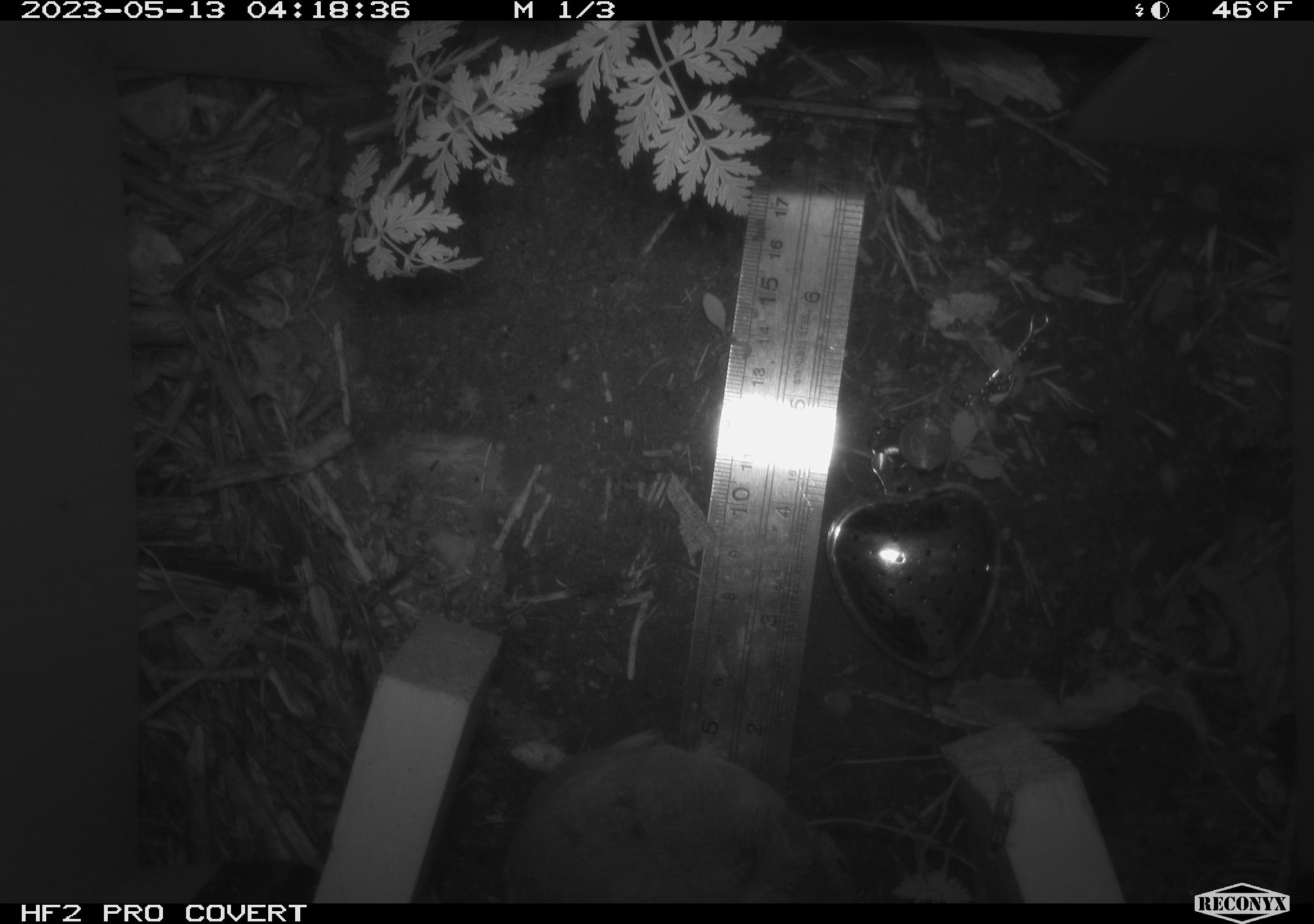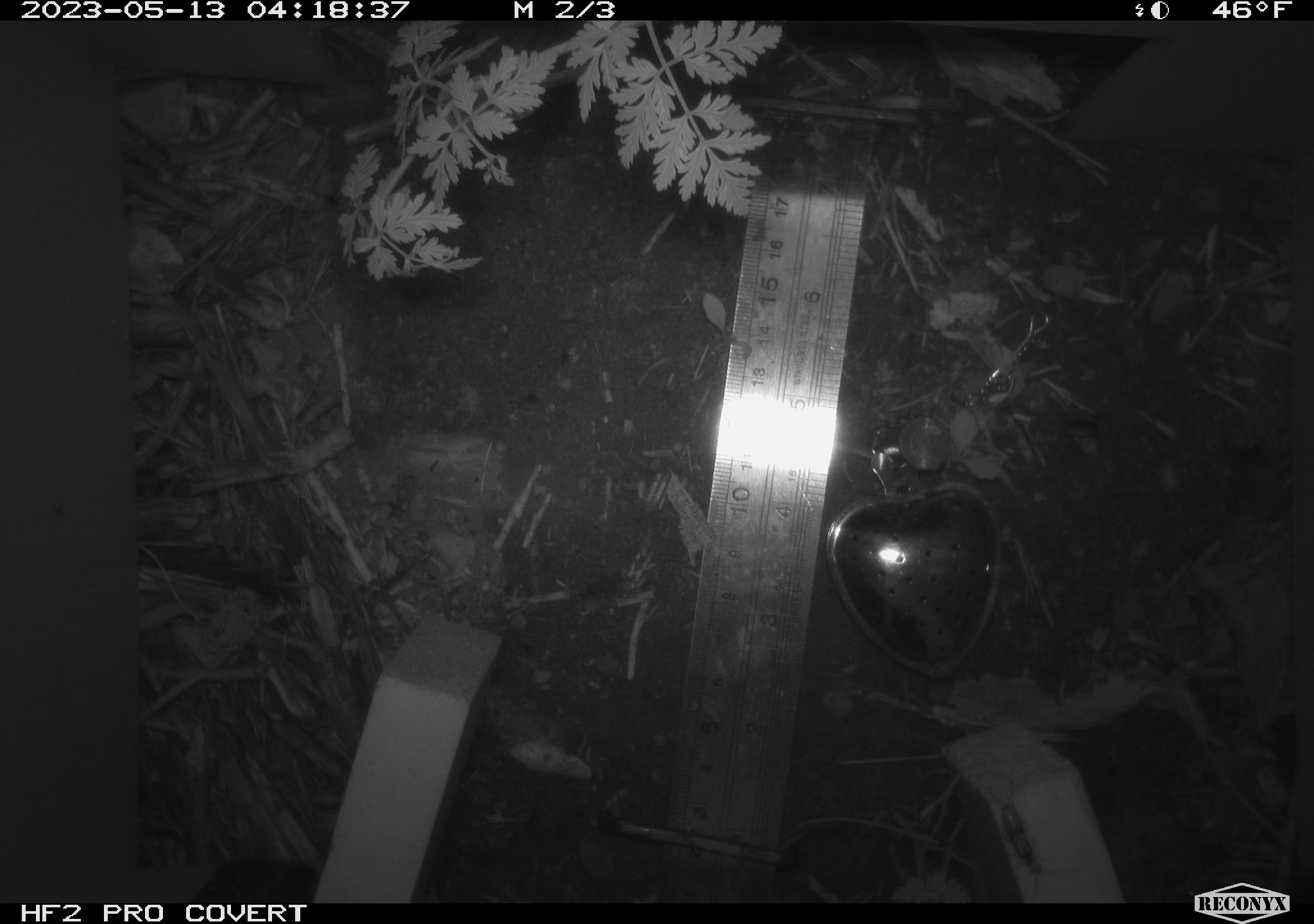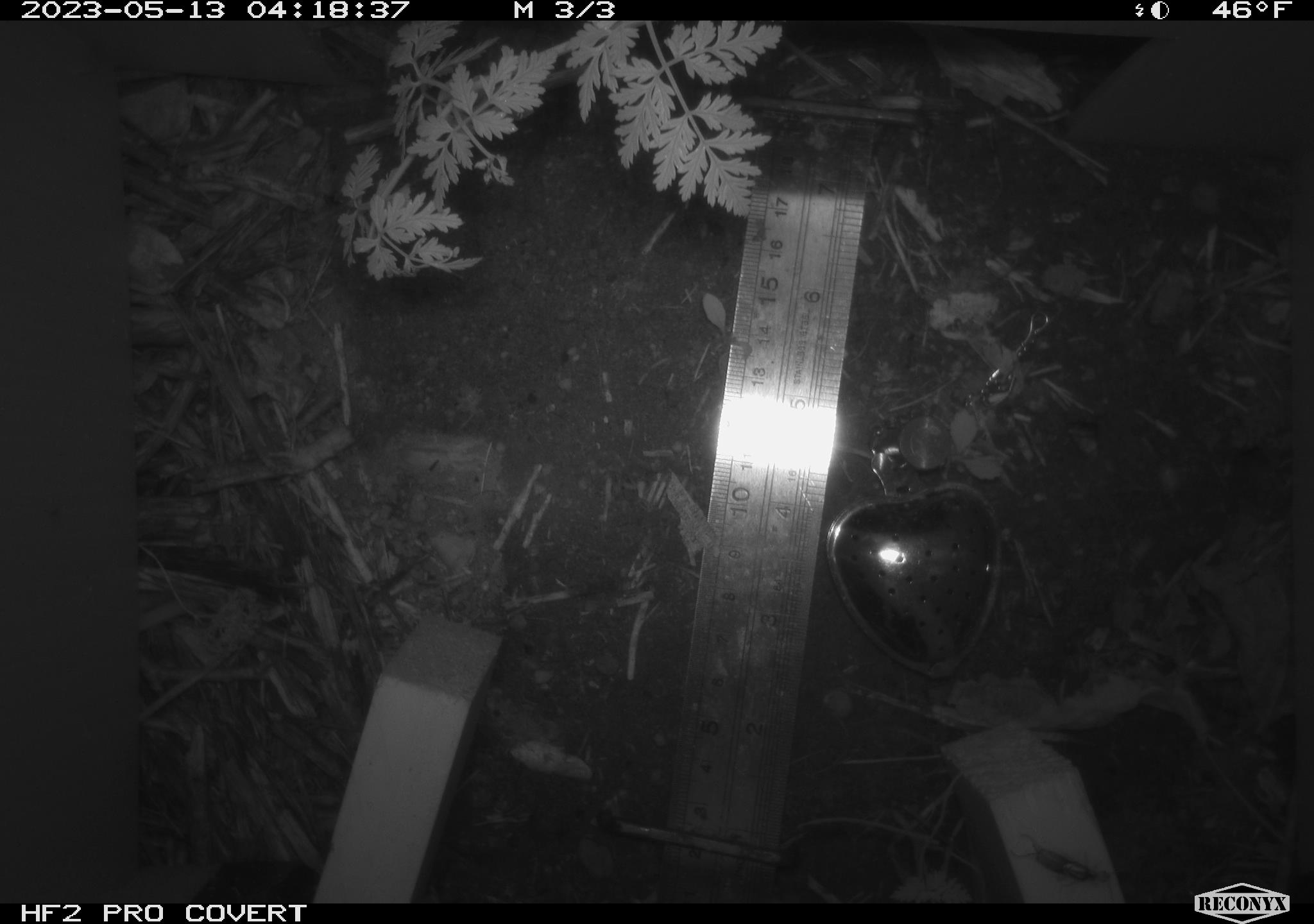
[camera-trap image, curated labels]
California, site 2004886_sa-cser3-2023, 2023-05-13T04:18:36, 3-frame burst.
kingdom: Animalia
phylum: Chordata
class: Mammalia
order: Rodentia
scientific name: Rodentia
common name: mouse species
Mouse species (Rodentia).